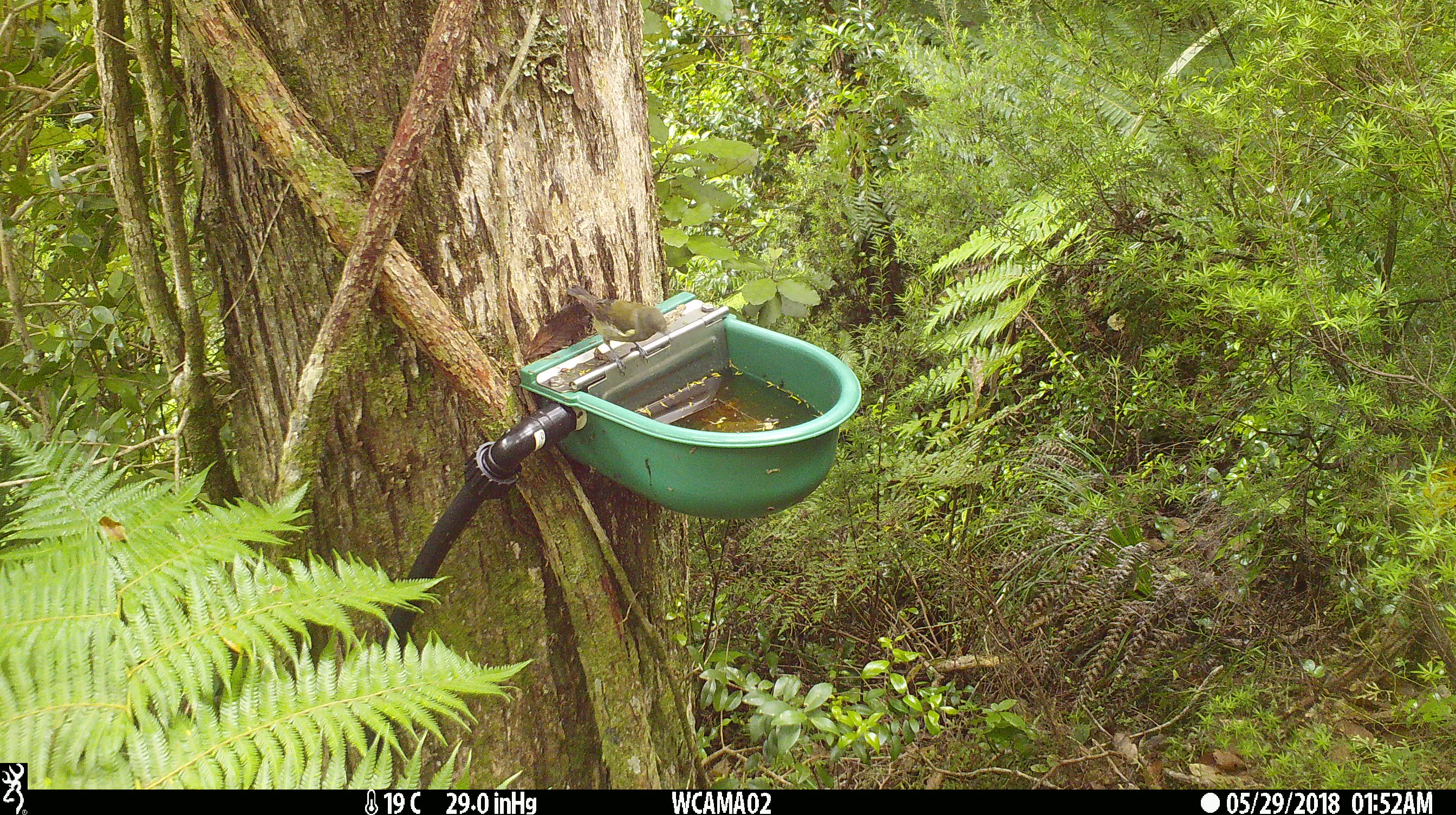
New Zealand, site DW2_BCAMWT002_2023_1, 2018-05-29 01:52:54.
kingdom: Animalia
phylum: Chordata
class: Aves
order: Passeriformes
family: Meliphagidae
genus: Anthornis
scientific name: Anthornis melanura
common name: new zealand bellbird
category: bellbird